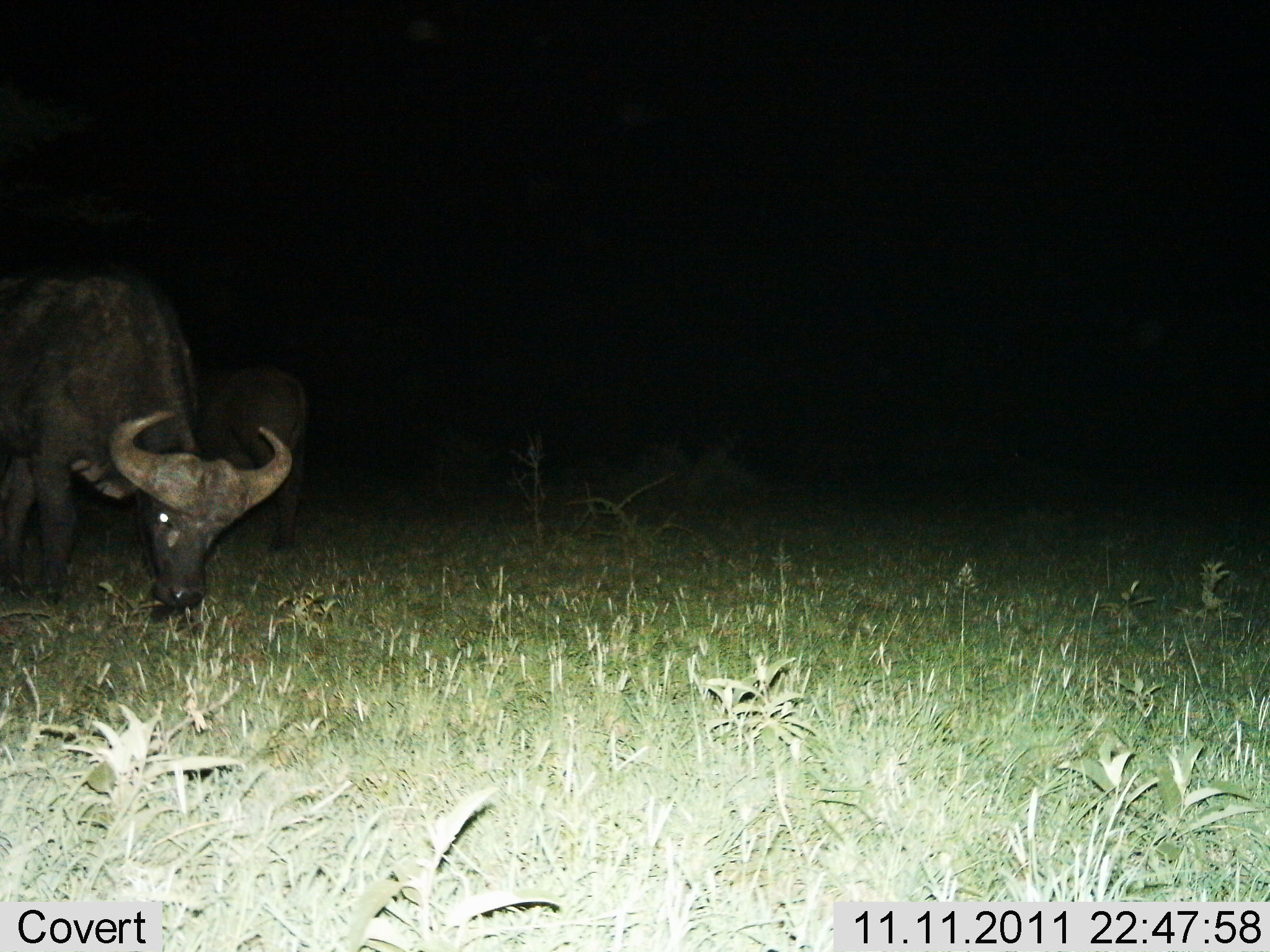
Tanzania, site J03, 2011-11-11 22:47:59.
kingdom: Animalia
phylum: Chordata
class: Mammalia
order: Artiodactyla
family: Bovidae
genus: Syncerus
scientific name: Syncerus caffer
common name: cape buffalo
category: buffalo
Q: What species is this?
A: Buffalo (cape buffalo) (Syncerus caffer).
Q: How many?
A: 2.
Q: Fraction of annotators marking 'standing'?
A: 23%.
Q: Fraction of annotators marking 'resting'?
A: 0%.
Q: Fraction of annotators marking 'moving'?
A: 0%.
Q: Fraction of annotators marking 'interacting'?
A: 0%.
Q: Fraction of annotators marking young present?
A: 0%.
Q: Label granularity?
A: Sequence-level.